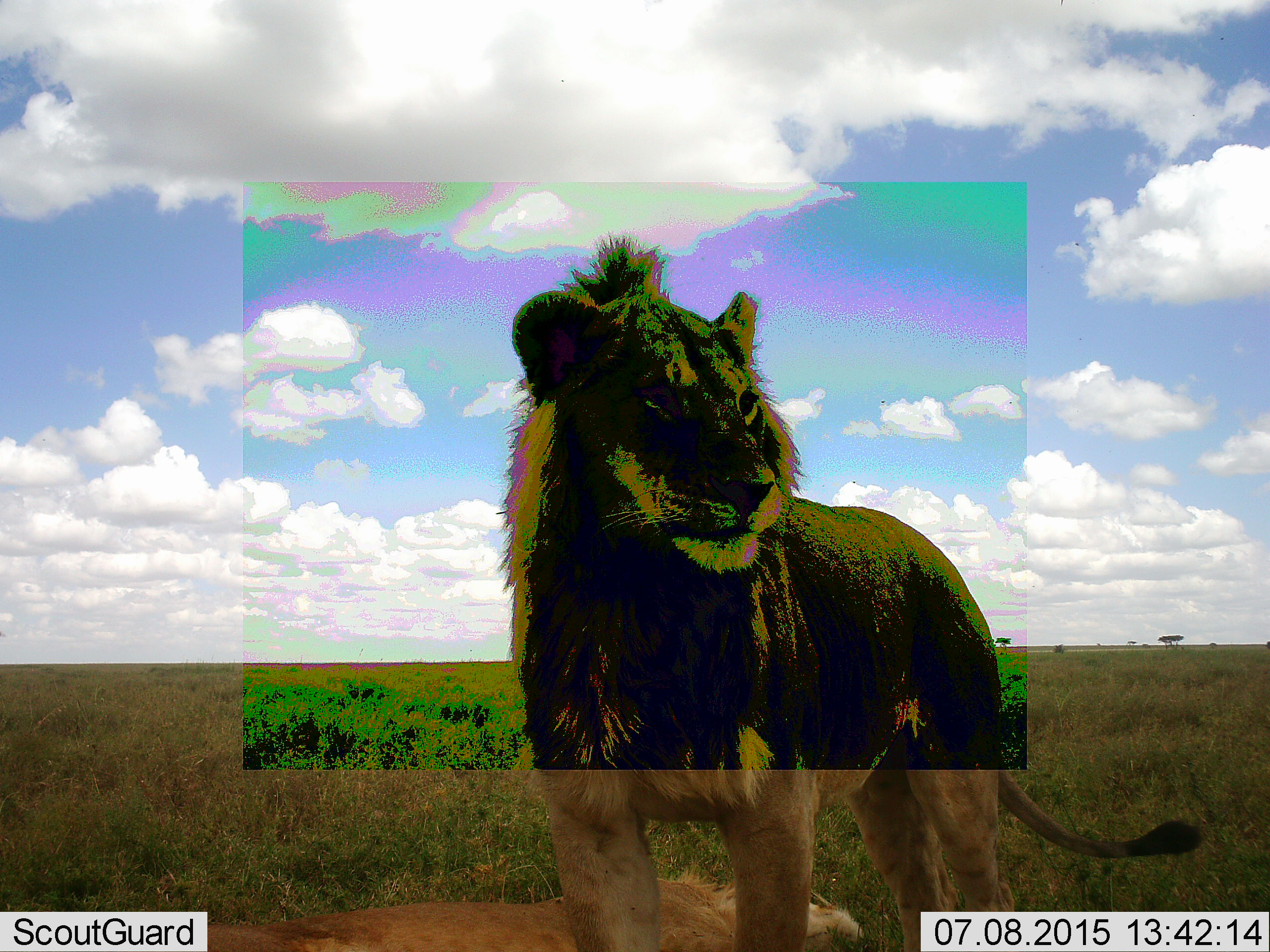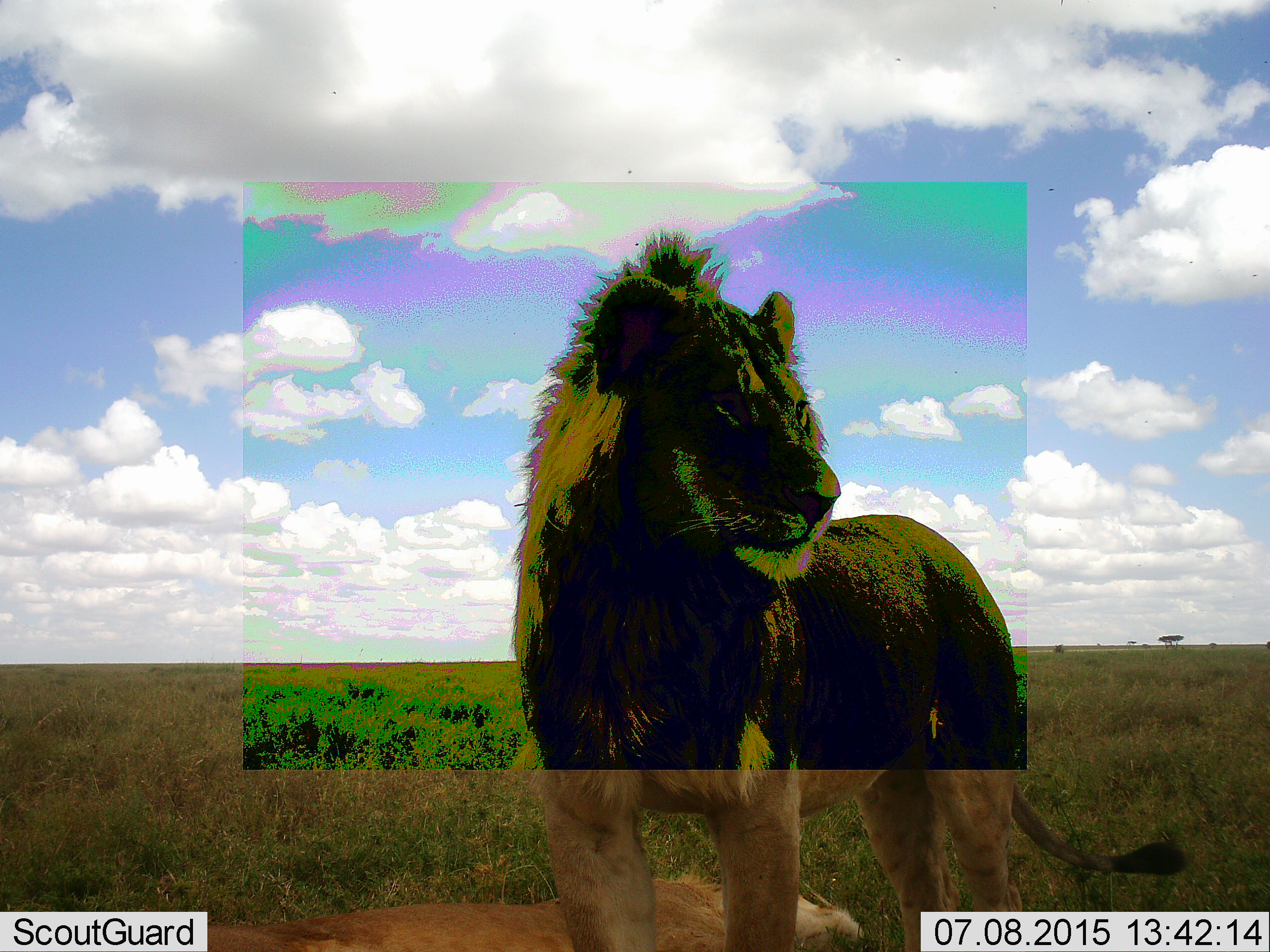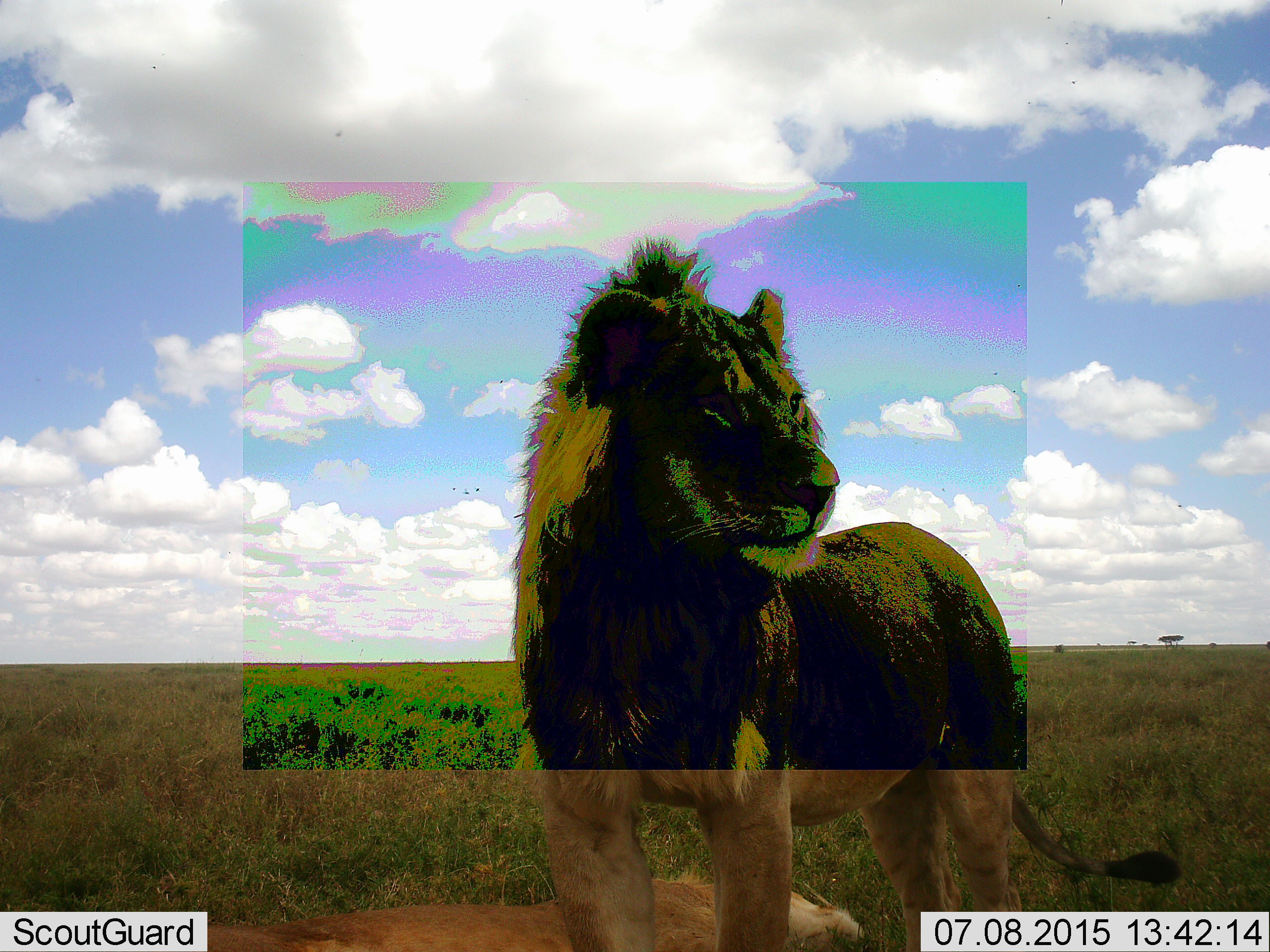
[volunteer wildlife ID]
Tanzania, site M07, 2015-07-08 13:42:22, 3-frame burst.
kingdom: Animalia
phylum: Chordata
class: Mammalia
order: Carnivora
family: Felidae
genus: Panthera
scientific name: Panthera leo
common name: lion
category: lionfemale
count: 1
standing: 0%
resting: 100%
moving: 0%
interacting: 0%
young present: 0%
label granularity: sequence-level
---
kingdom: Animalia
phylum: Chordata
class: Mammalia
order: Carnivora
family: Felidae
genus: Panthera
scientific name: Panthera leo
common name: lion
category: lionmale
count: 1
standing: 78%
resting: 11%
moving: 11%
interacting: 0%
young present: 0%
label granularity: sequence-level